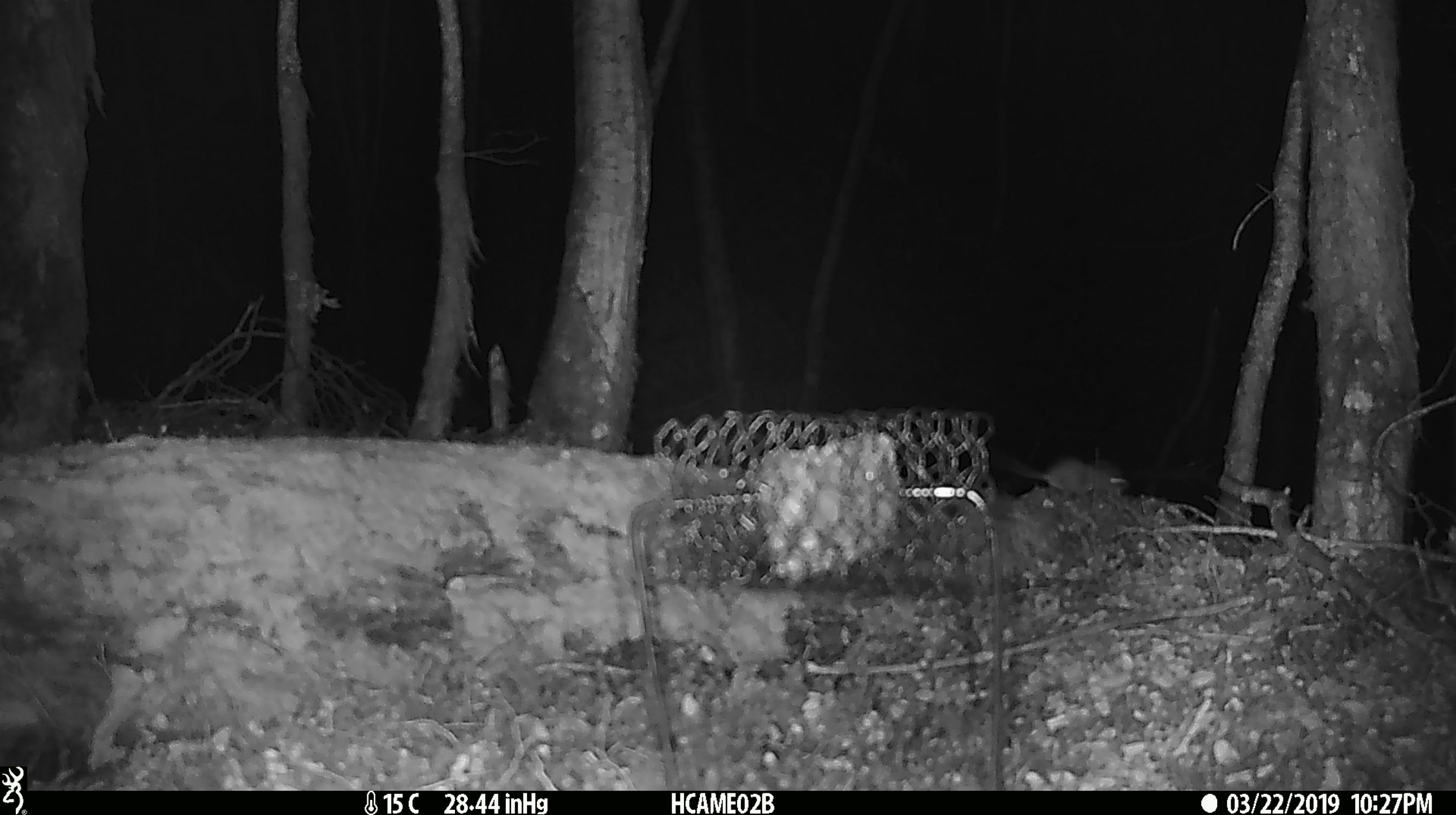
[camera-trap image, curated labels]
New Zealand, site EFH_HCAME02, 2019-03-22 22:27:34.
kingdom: Animalia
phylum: Chordata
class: Mammalia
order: Rodentia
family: Muridae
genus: Mus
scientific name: Mus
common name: mouse